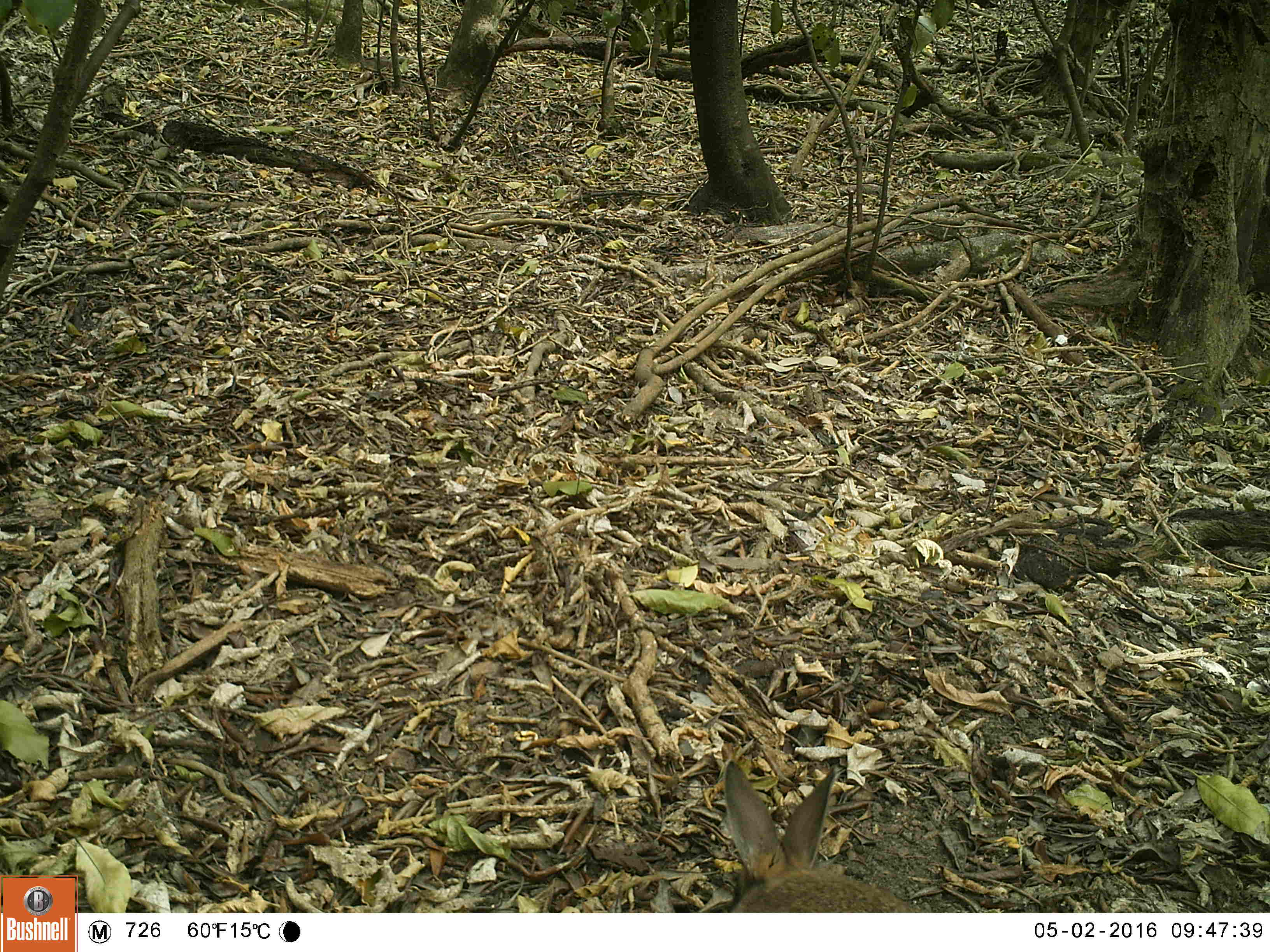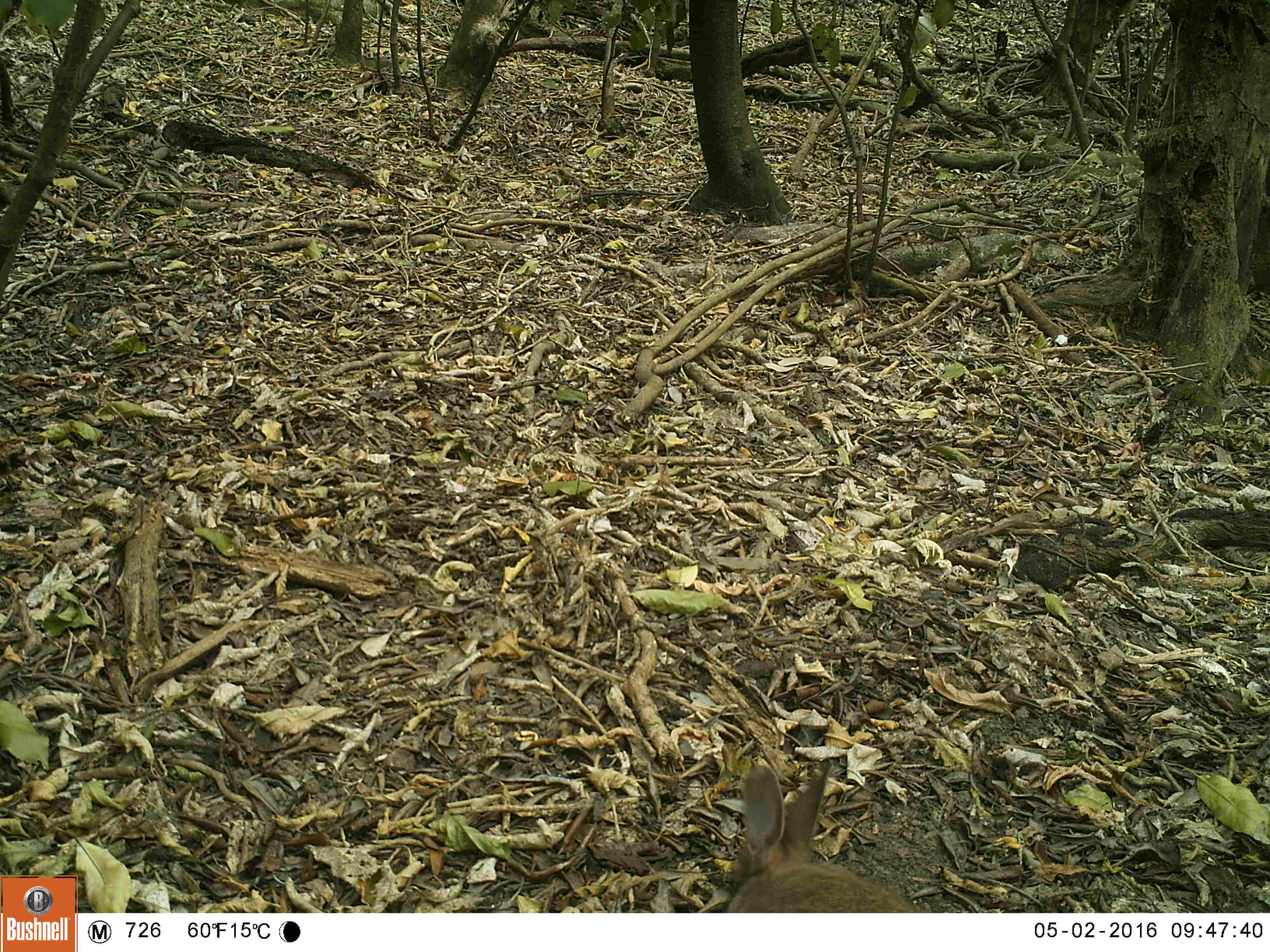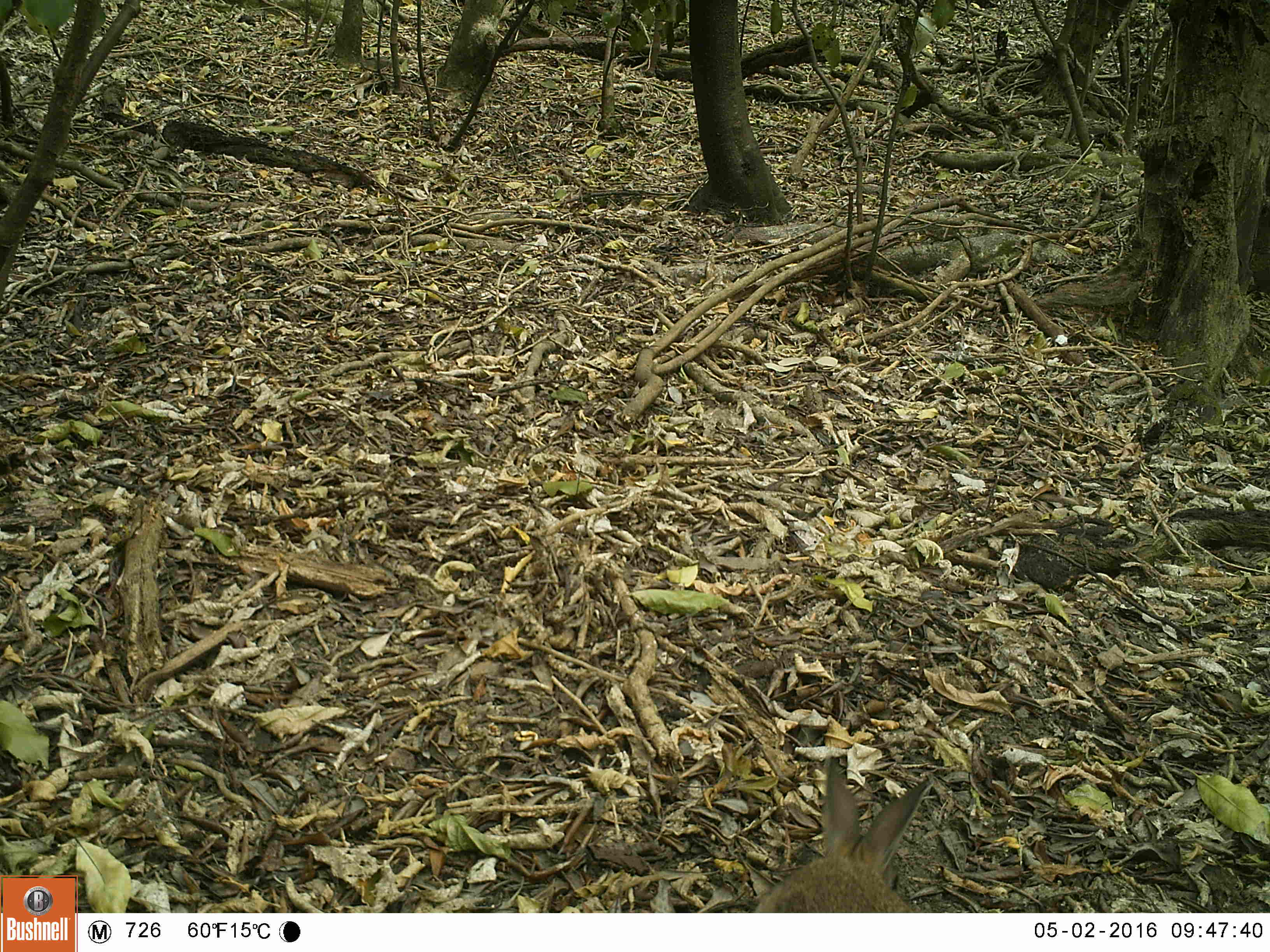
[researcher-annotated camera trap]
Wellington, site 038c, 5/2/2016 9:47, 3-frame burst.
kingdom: Animalia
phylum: Chordata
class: Mammalia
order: Lagomorpha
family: Leporidae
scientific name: Leporidae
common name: rabbit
Rabbit (Leporidae).